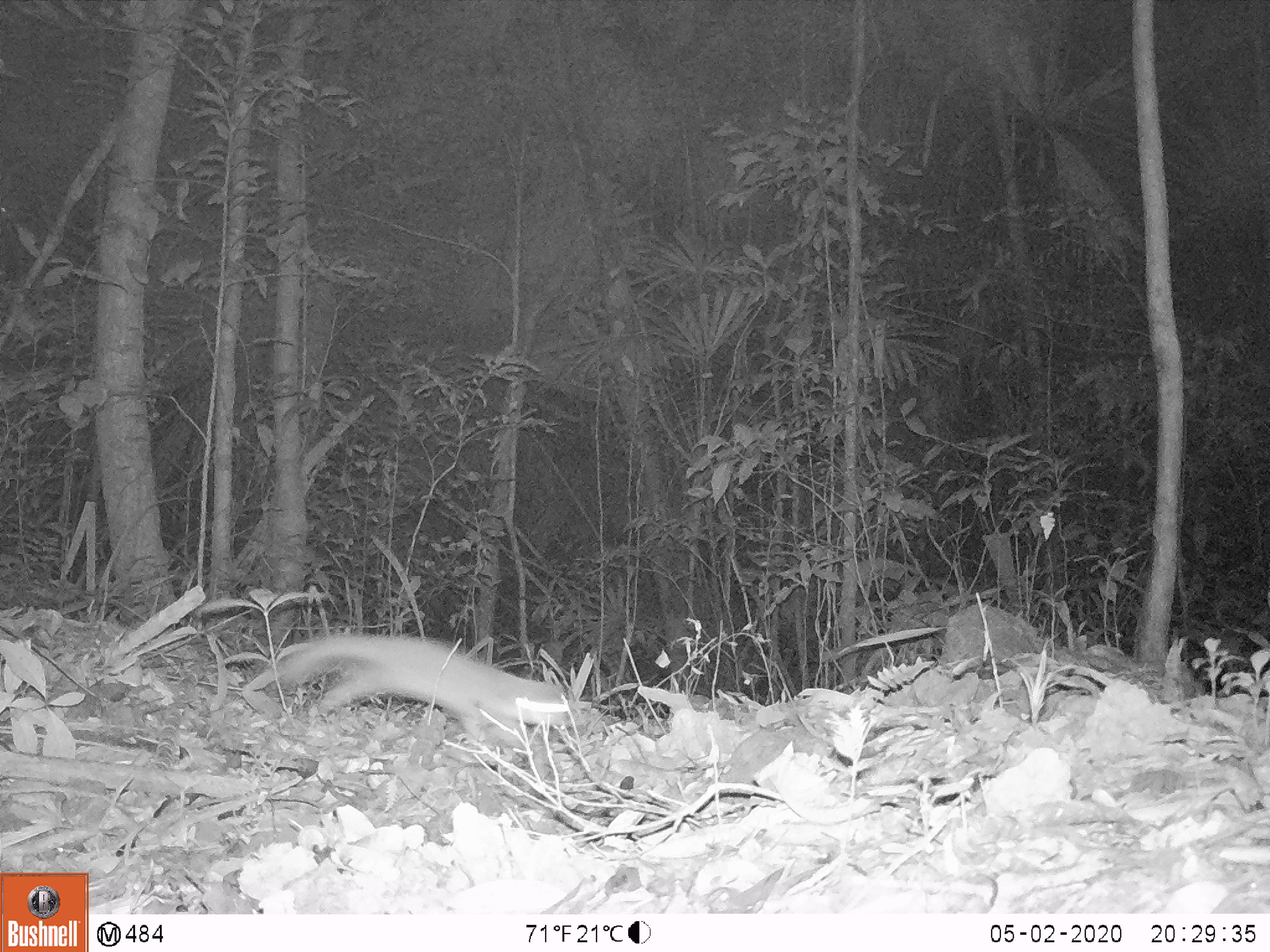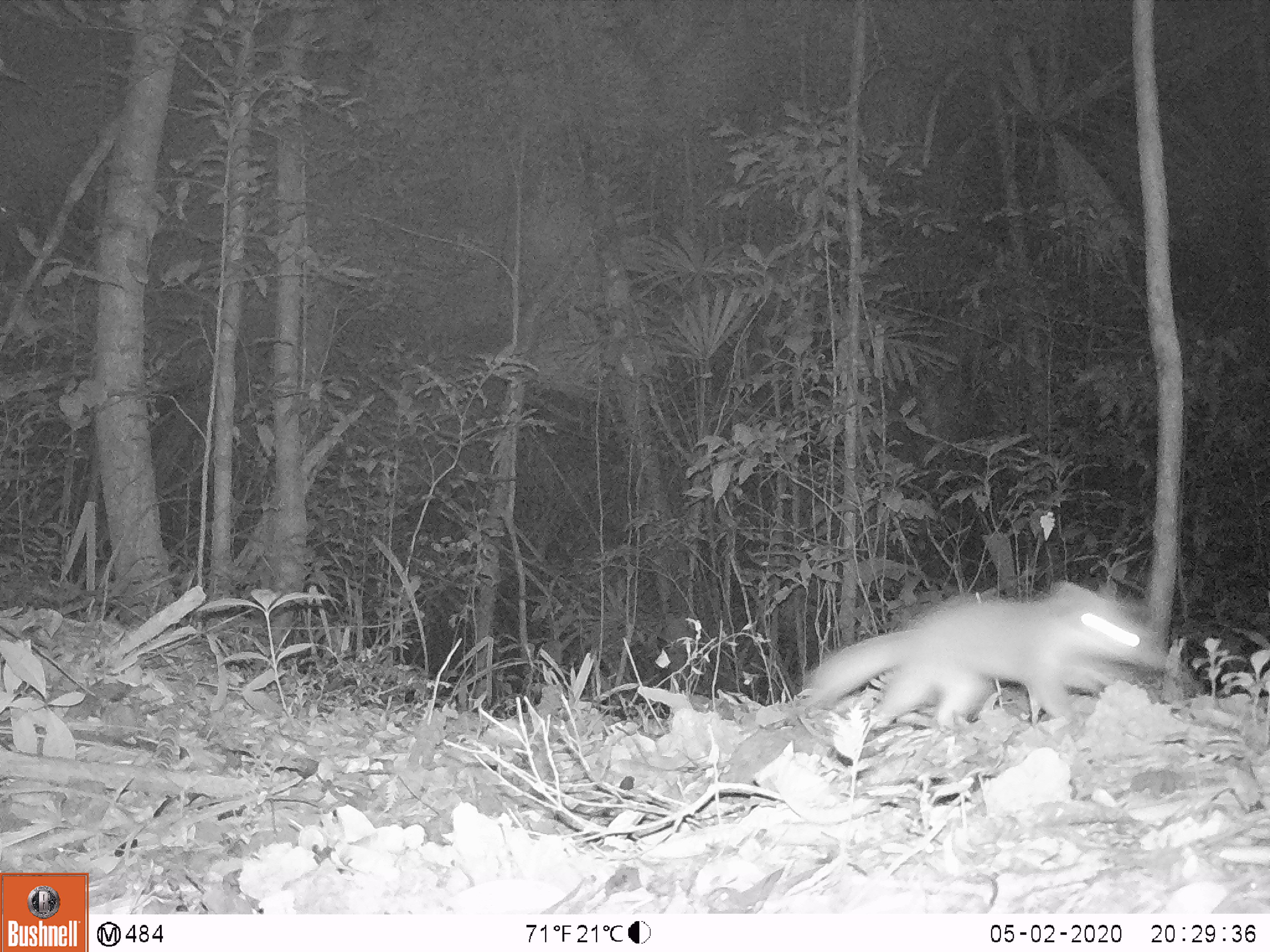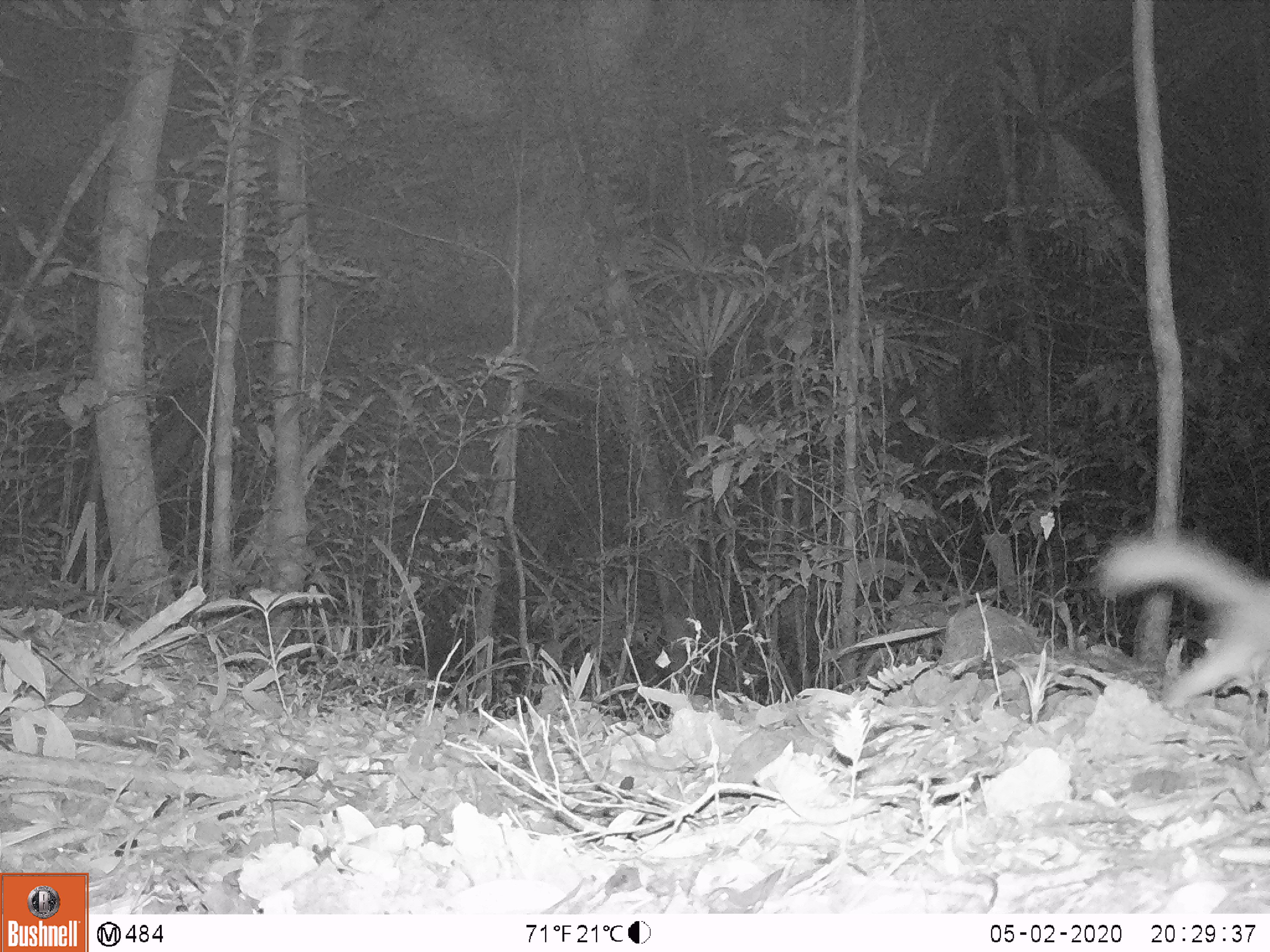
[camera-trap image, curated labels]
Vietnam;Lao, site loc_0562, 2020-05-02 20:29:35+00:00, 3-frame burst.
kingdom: Animalia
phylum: Chordata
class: Mammalia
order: Carnivora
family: Mustelidae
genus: Melogale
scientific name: Melogale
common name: ferret badger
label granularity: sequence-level